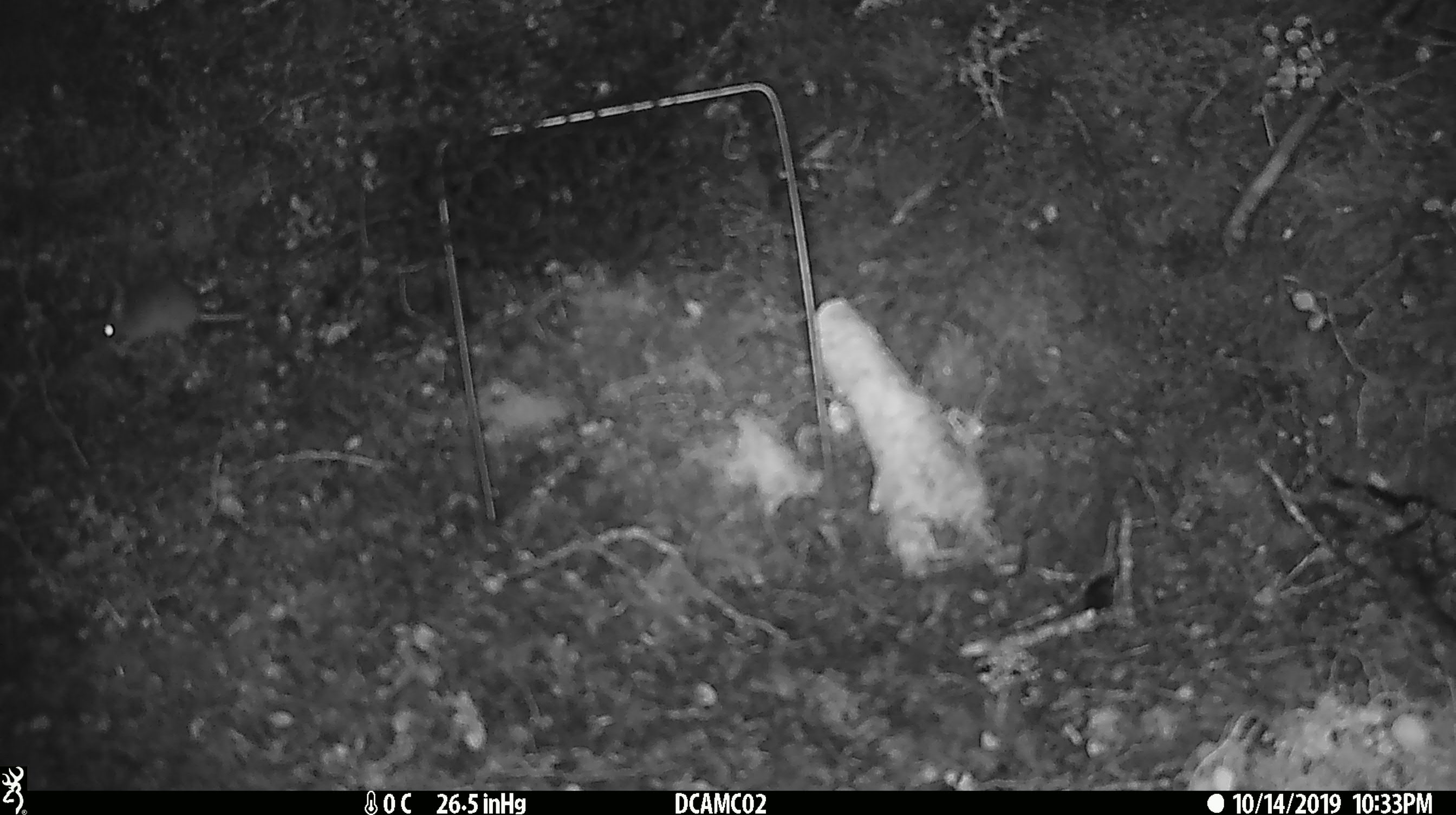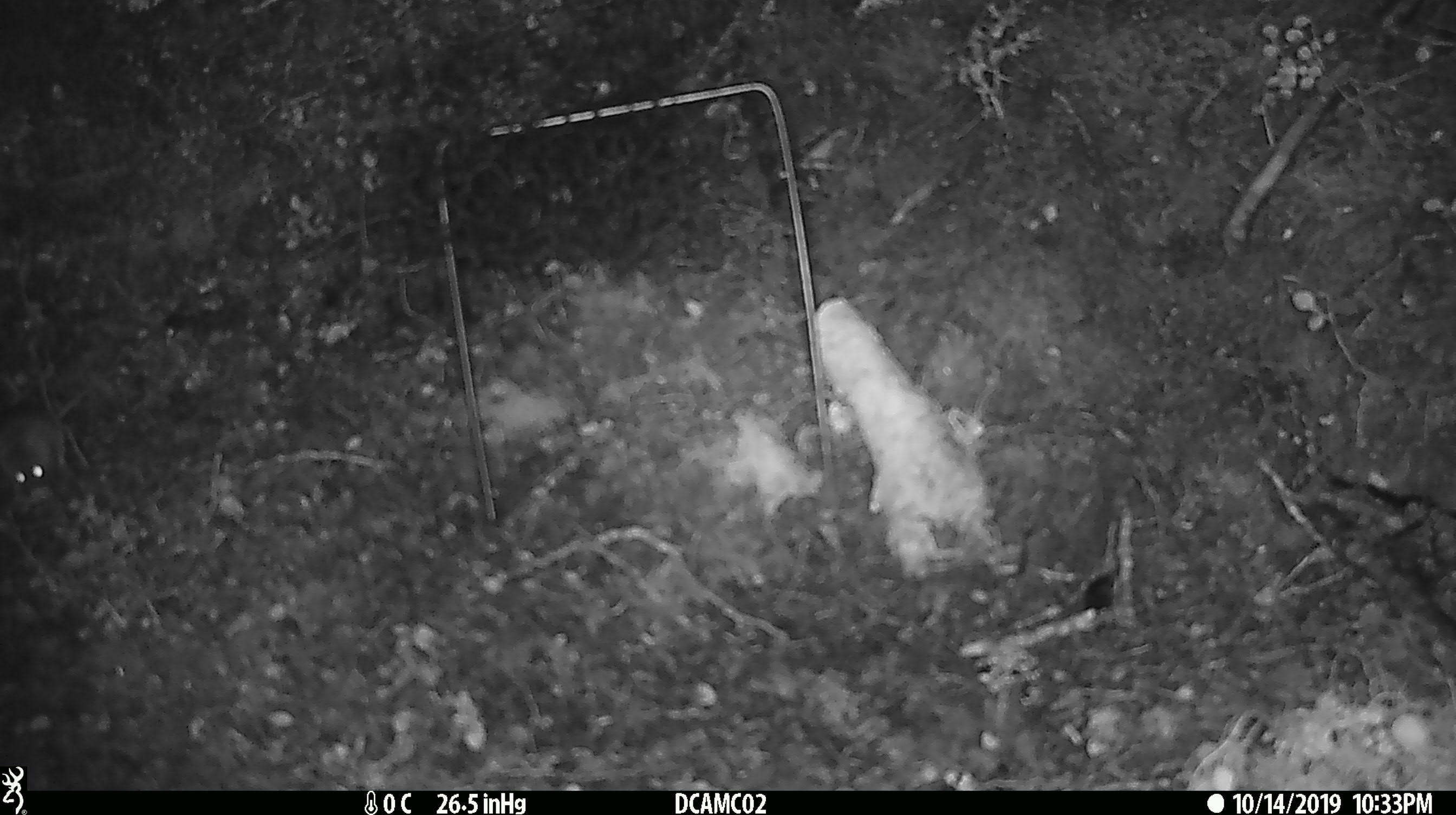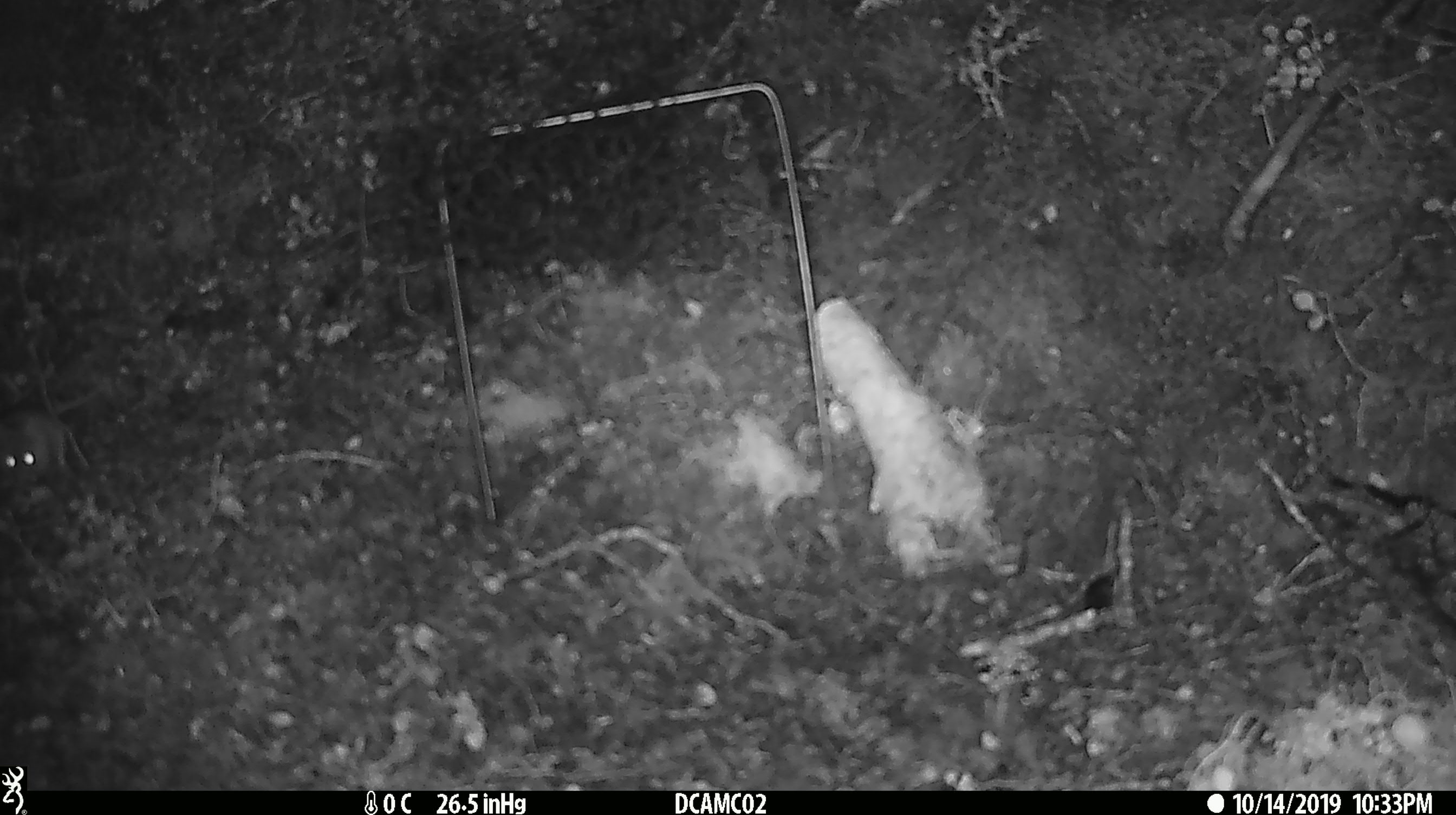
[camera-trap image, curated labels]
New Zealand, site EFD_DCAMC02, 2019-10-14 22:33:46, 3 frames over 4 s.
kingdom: Animalia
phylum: Chordata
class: Mammalia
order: Rodentia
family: Muridae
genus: Mus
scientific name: Mus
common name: mouse